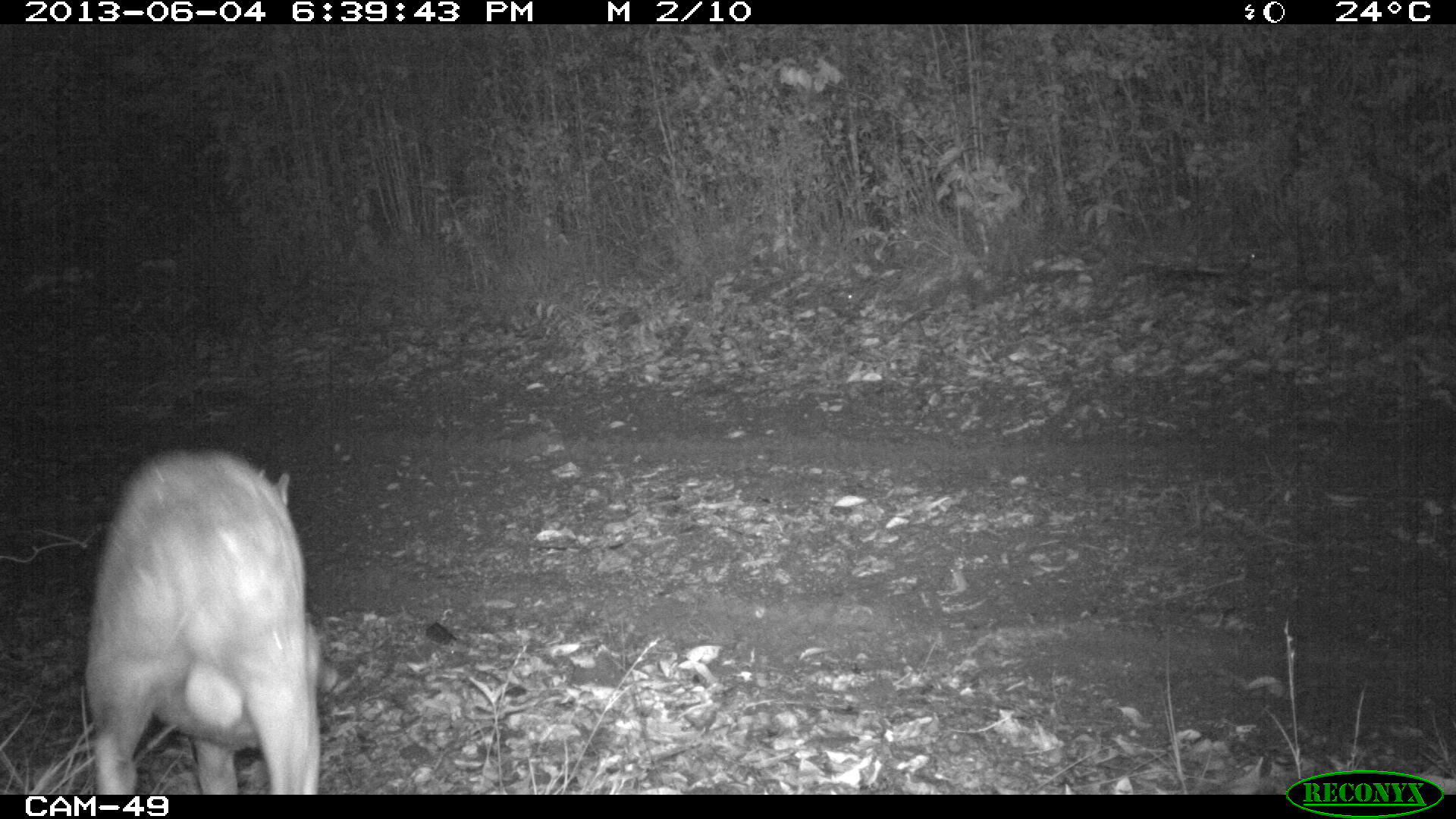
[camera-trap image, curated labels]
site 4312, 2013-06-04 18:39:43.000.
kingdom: Animalia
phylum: Chordata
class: Mammalia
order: Artiodactyla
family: Cervidae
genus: Mazama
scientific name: Mazama temama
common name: central american red brocket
Mazama temama (central american red brocket), count 1, sex male.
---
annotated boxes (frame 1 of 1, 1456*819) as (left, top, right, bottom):
mazama temama: (81, 443, 339, 795)